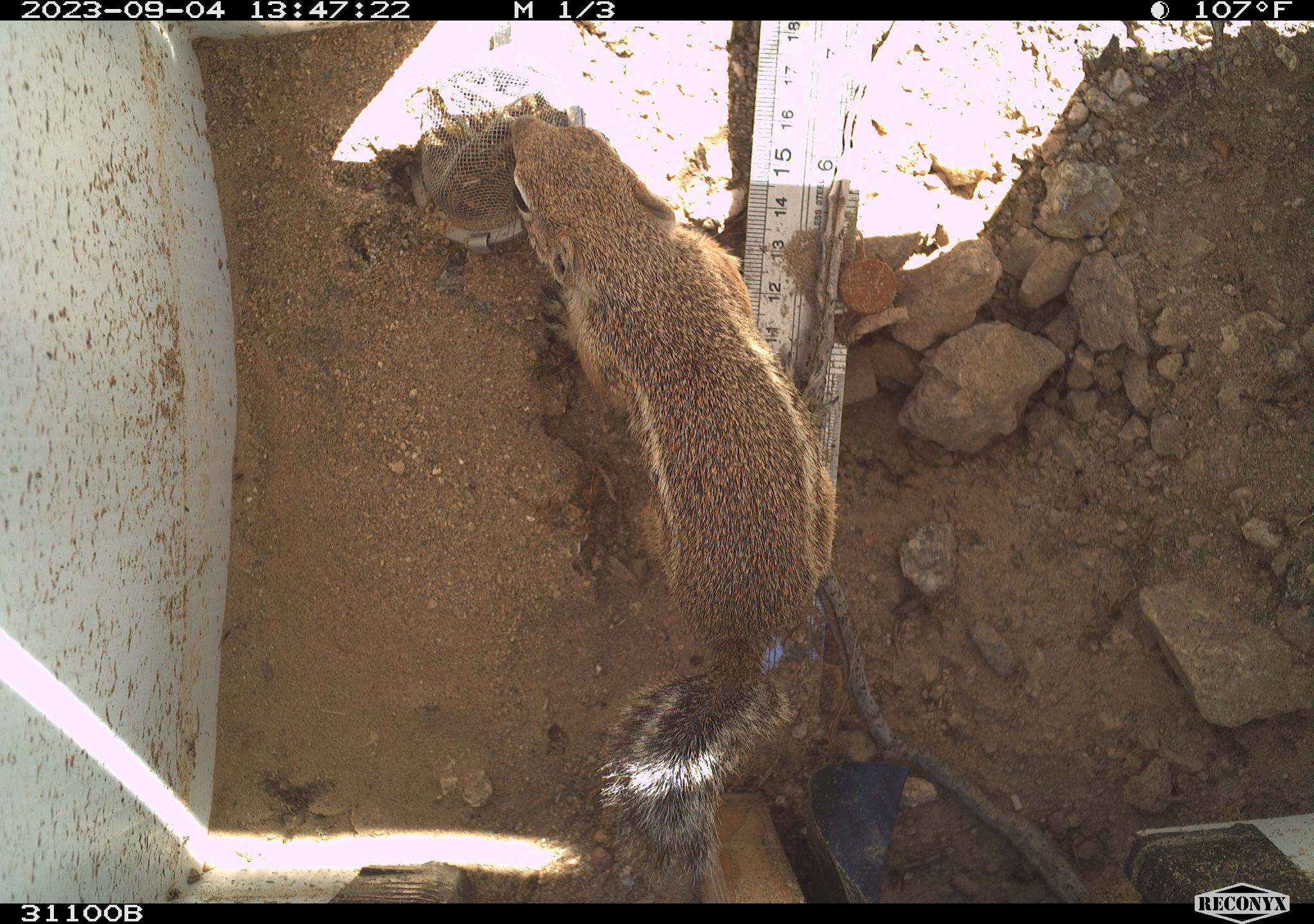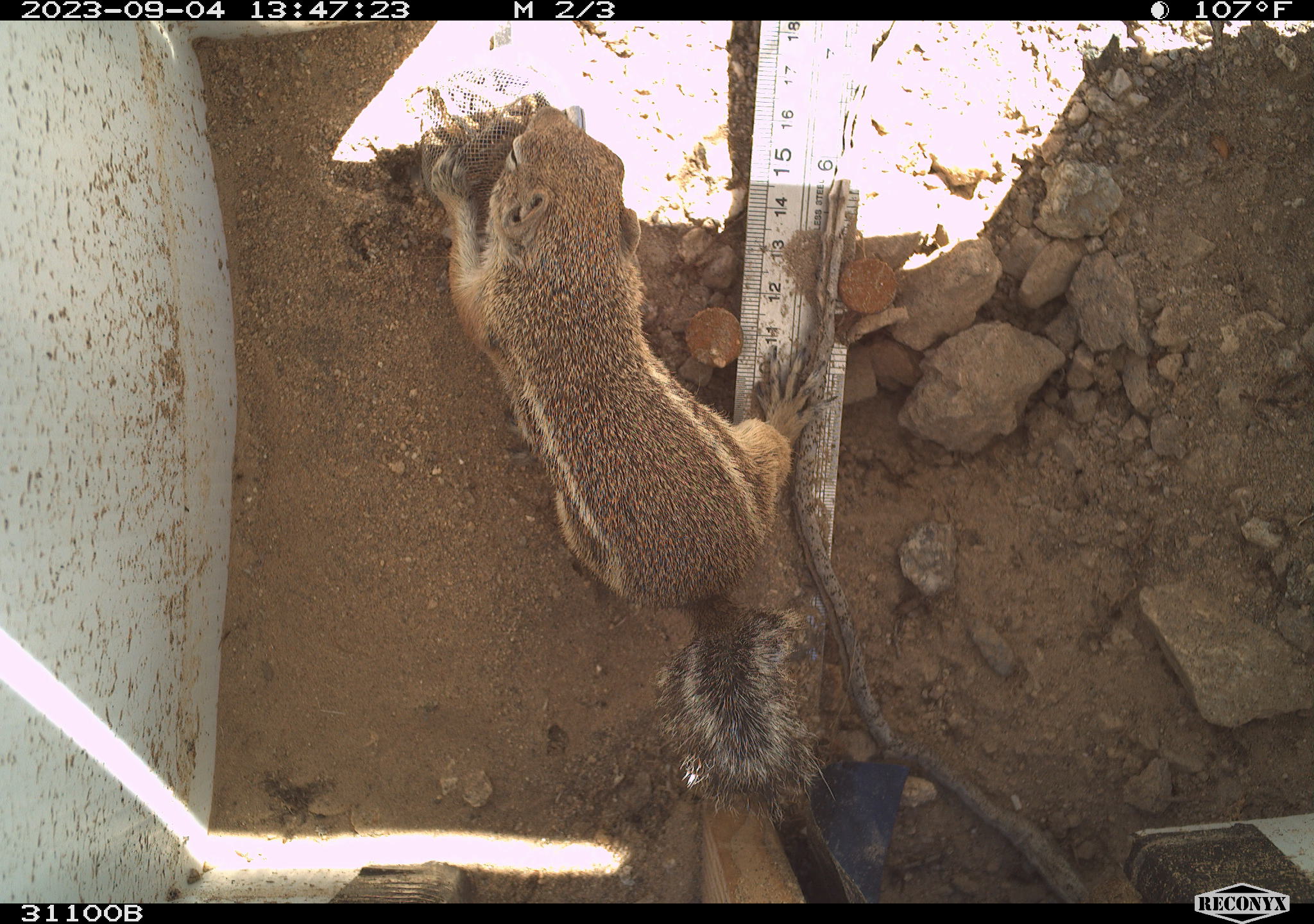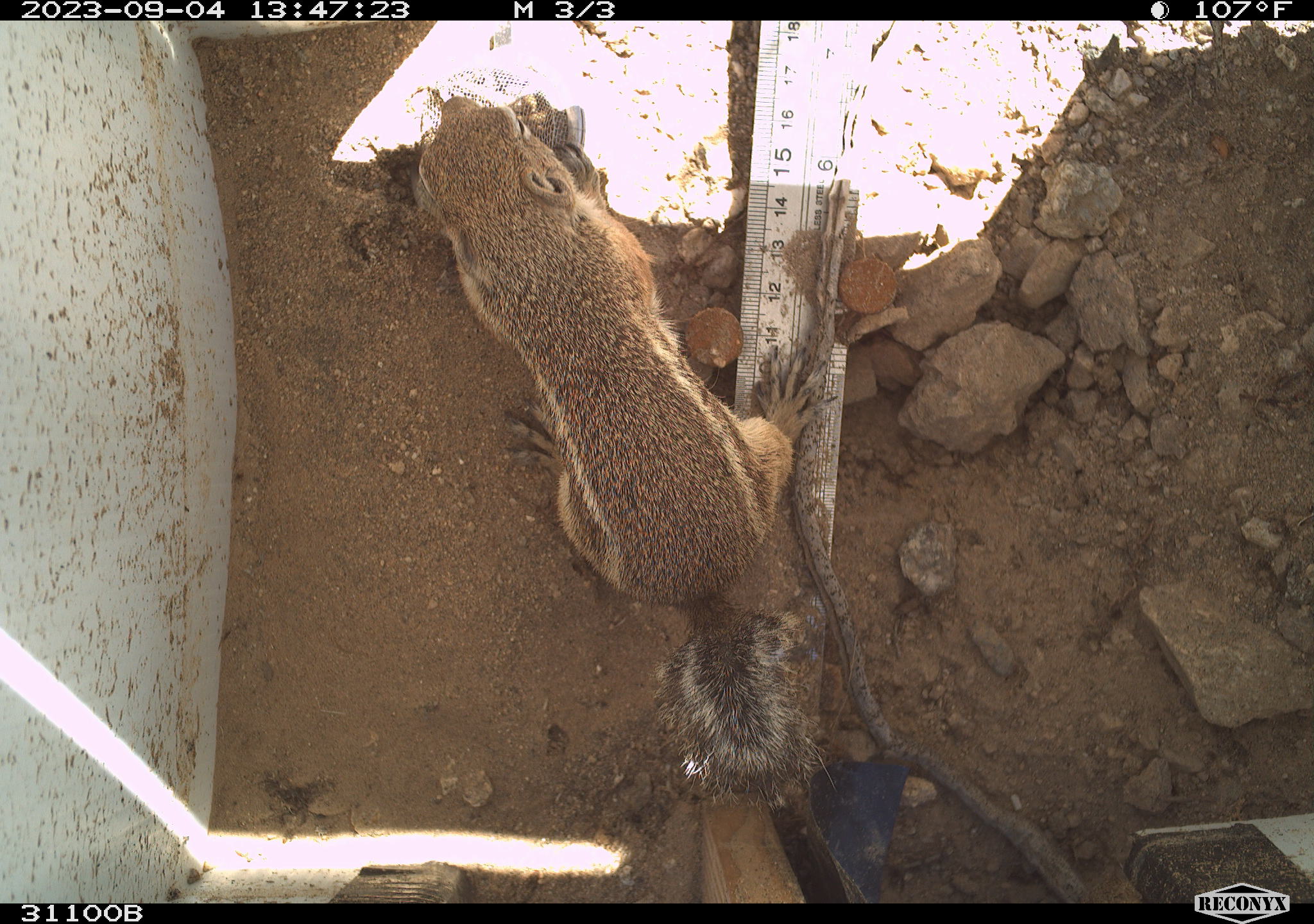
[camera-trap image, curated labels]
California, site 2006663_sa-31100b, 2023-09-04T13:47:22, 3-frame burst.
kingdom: Animalia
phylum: Chordata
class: Mammalia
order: Rodentia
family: Sciuridae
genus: Ammospermophilus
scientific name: Ammospermophilus leucurus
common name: white-tailed antelope squirrel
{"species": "white-tailed antelope squirrel (Ammospermophilus leucurus)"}